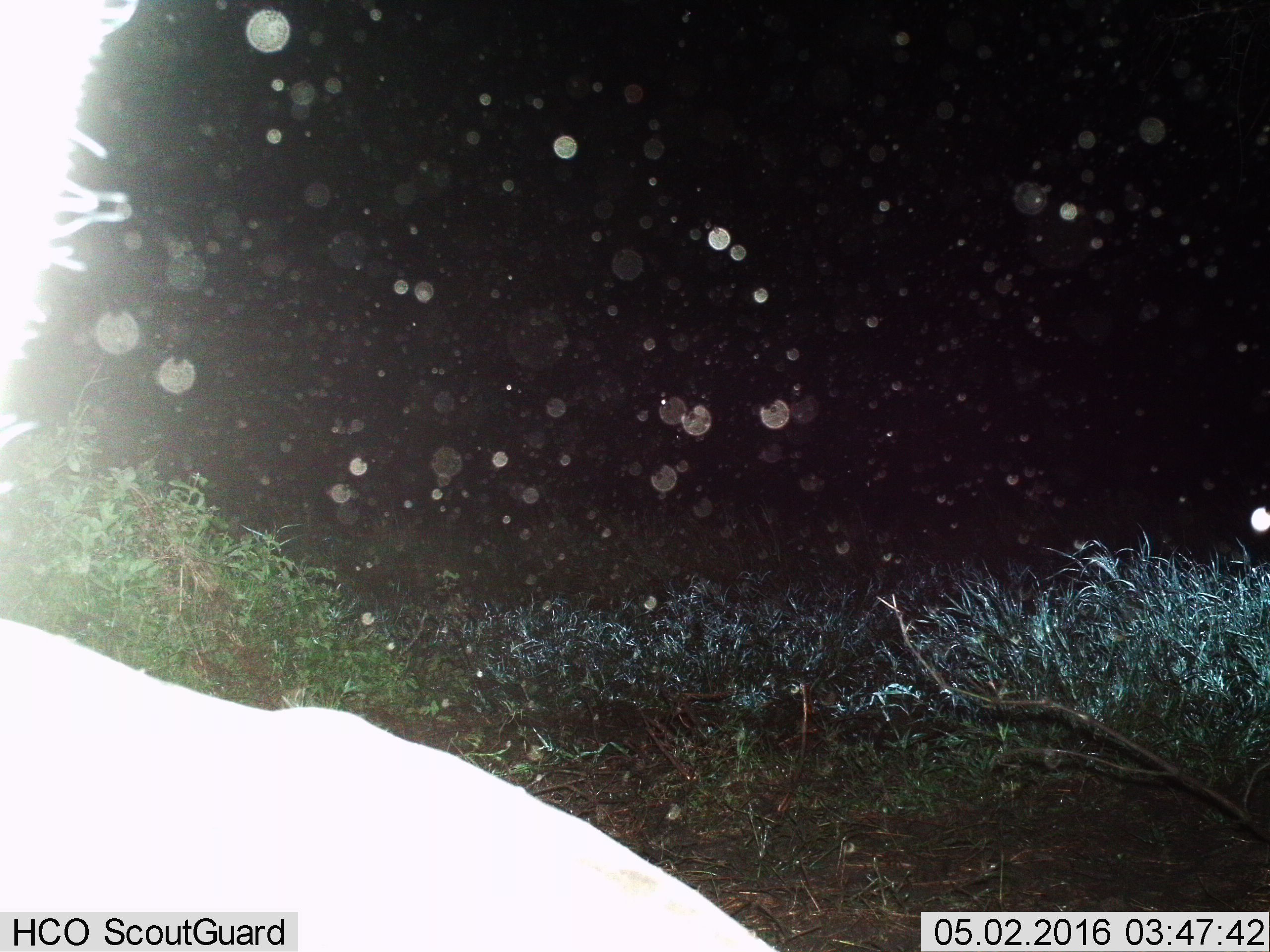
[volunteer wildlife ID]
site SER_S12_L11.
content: unidentified animal